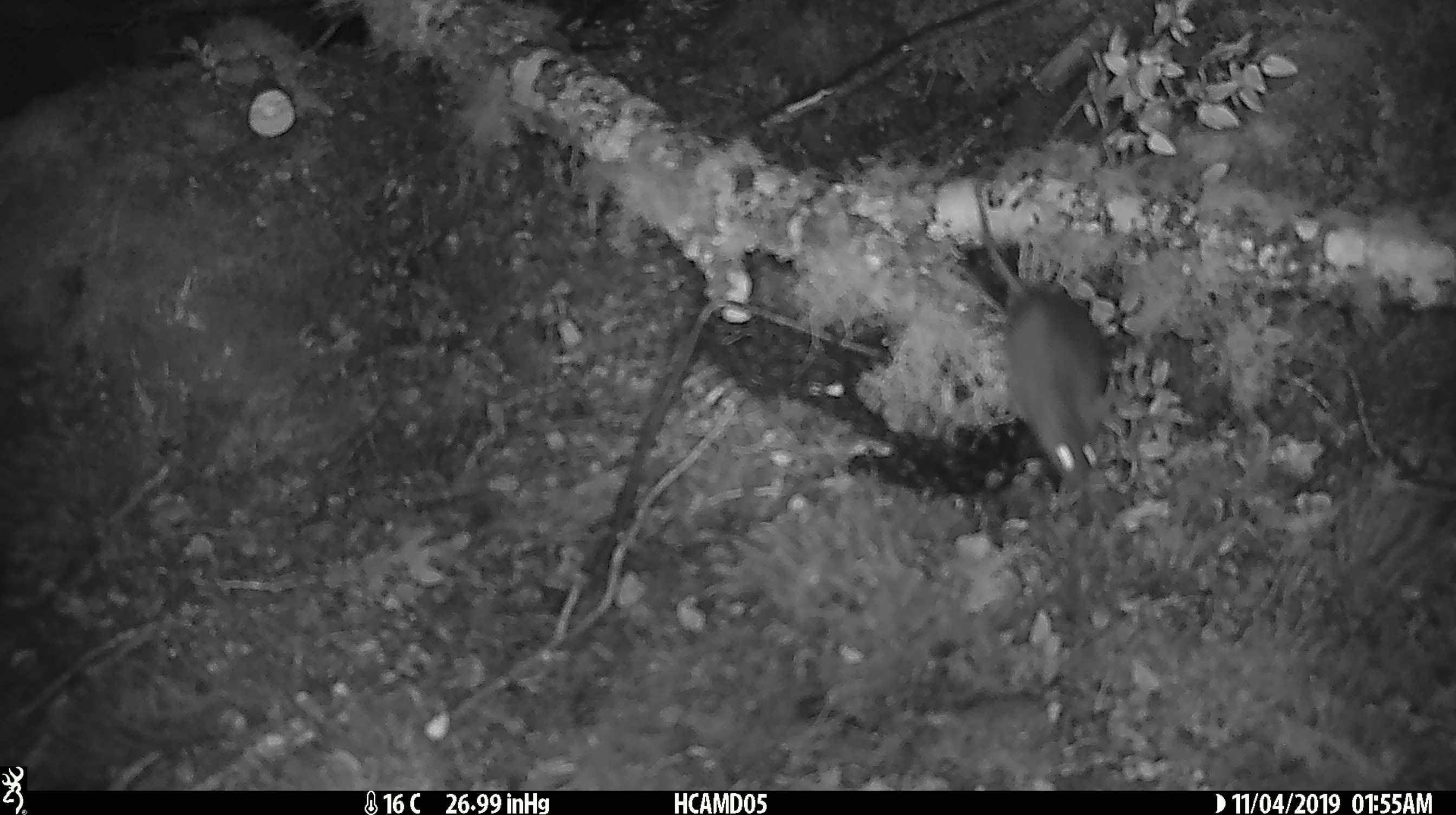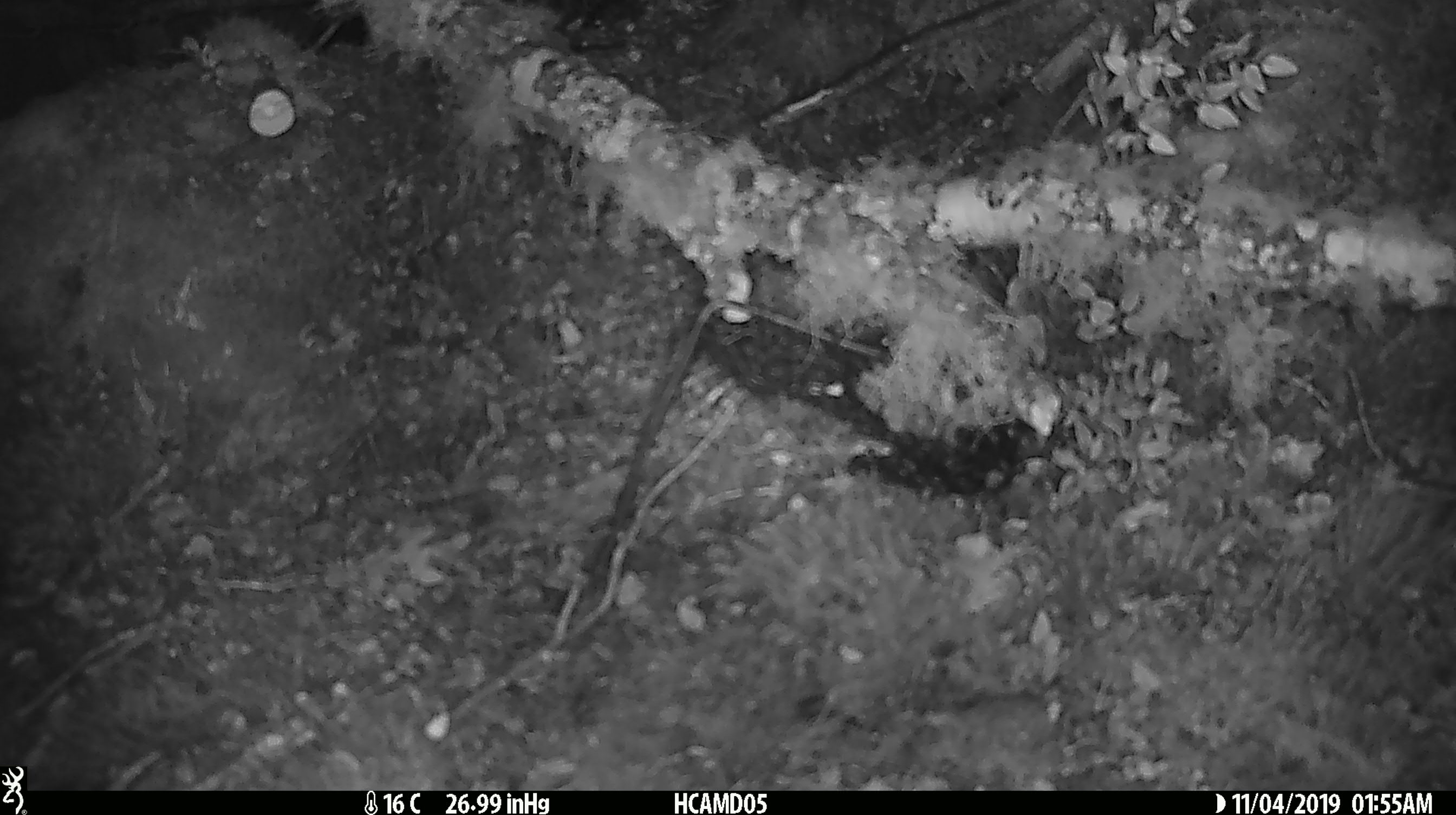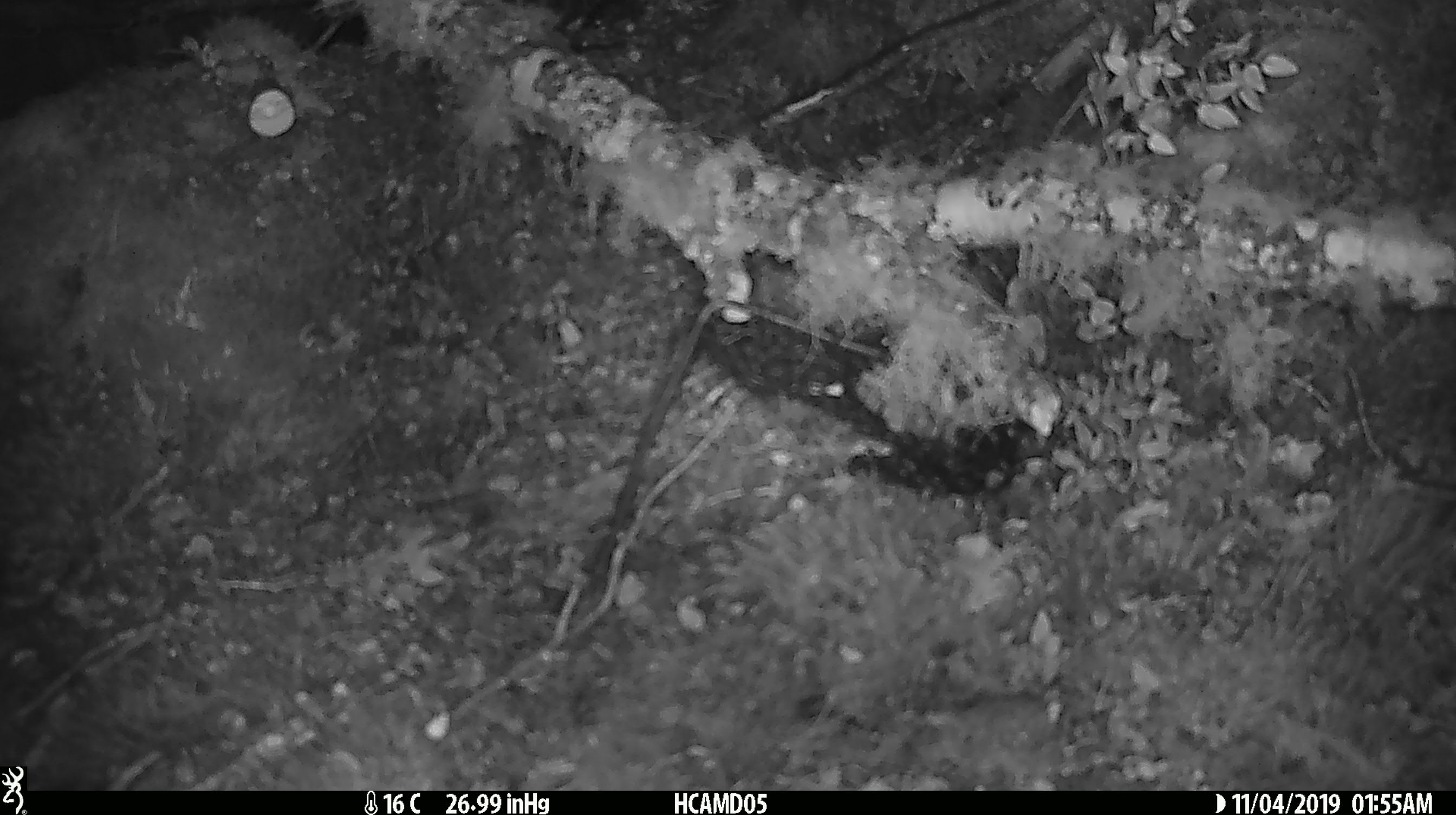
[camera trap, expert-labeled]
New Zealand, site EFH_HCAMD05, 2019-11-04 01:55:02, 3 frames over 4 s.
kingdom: Animalia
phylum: Chordata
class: Mammalia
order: Rodentia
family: Muridae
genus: Mus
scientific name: Mus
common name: mouse